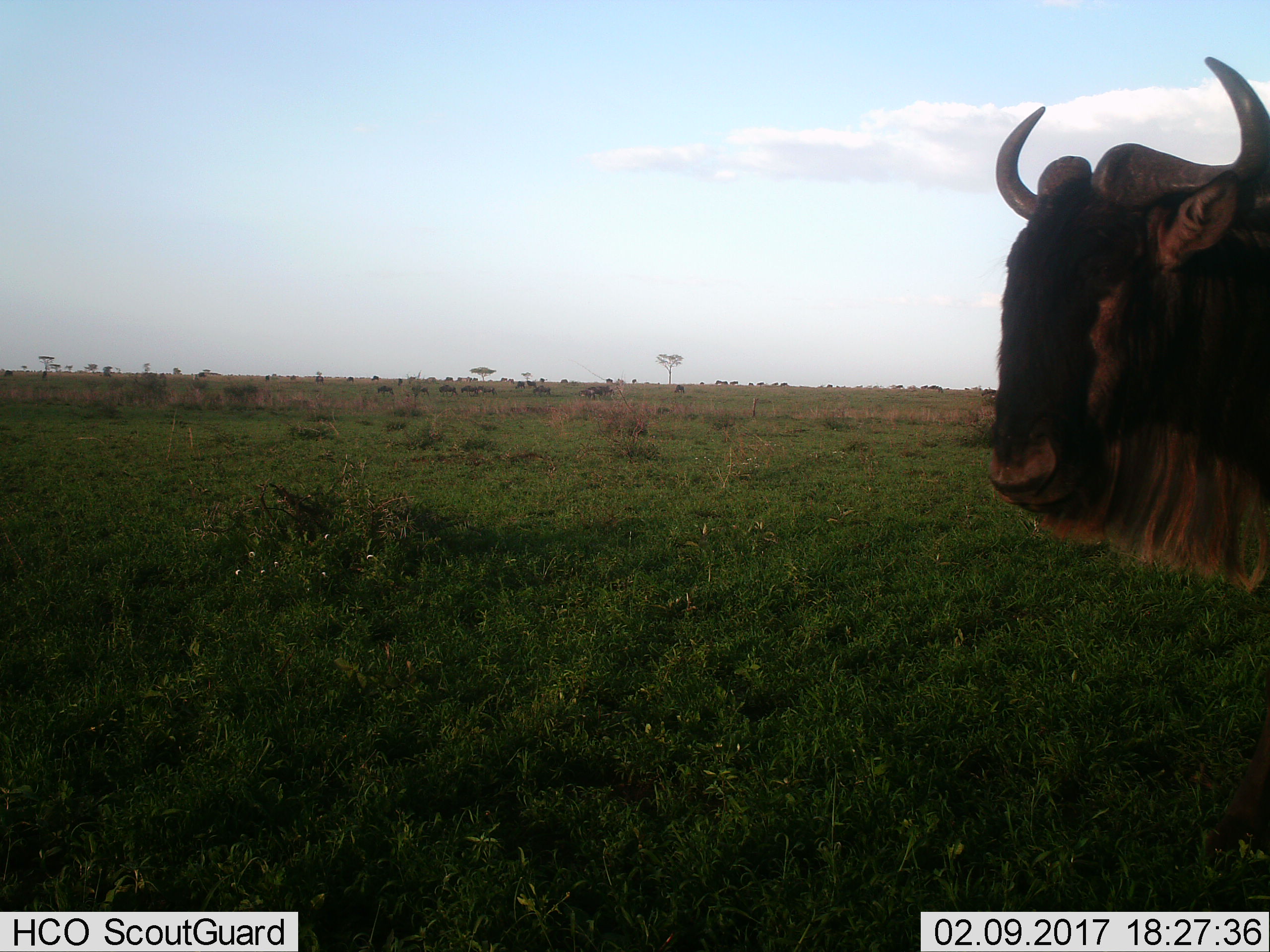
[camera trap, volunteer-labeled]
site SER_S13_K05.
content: unidentified animal